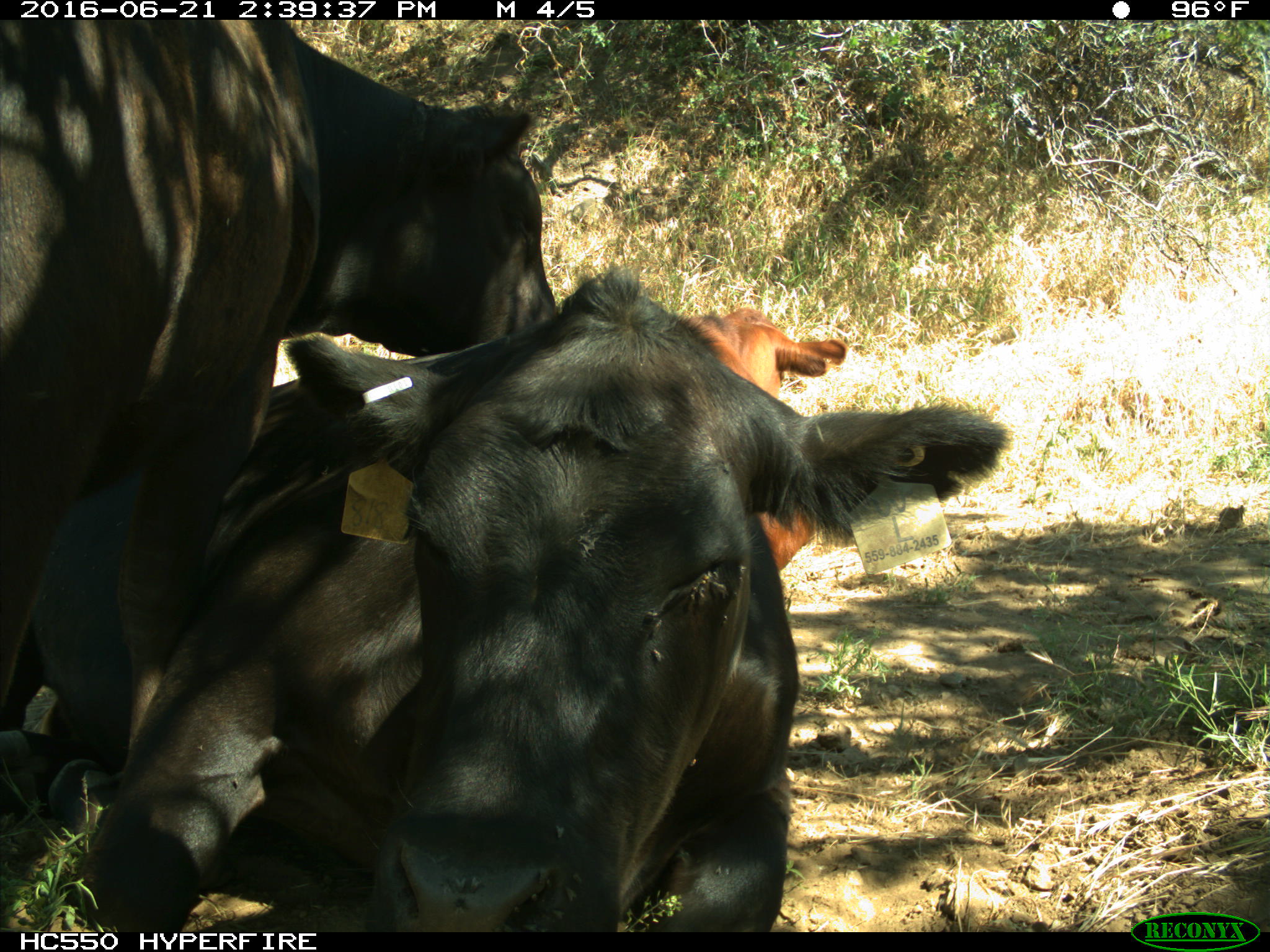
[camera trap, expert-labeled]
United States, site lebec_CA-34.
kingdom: Animalia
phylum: Chordata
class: Mammalia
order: Artiodactyla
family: Bovidae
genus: Bos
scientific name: Bos taurus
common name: domestic cow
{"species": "Bos taurus (domestic cow)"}